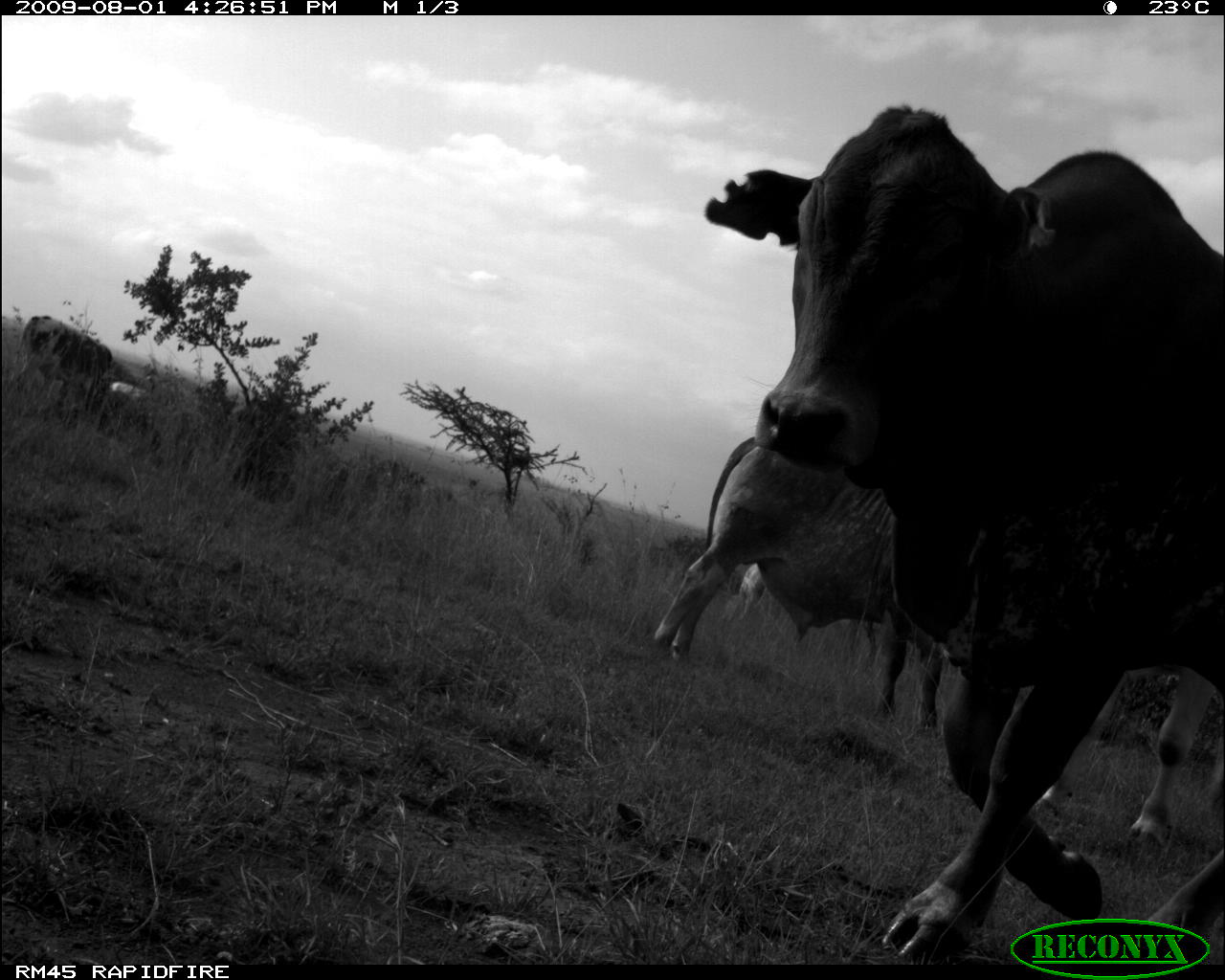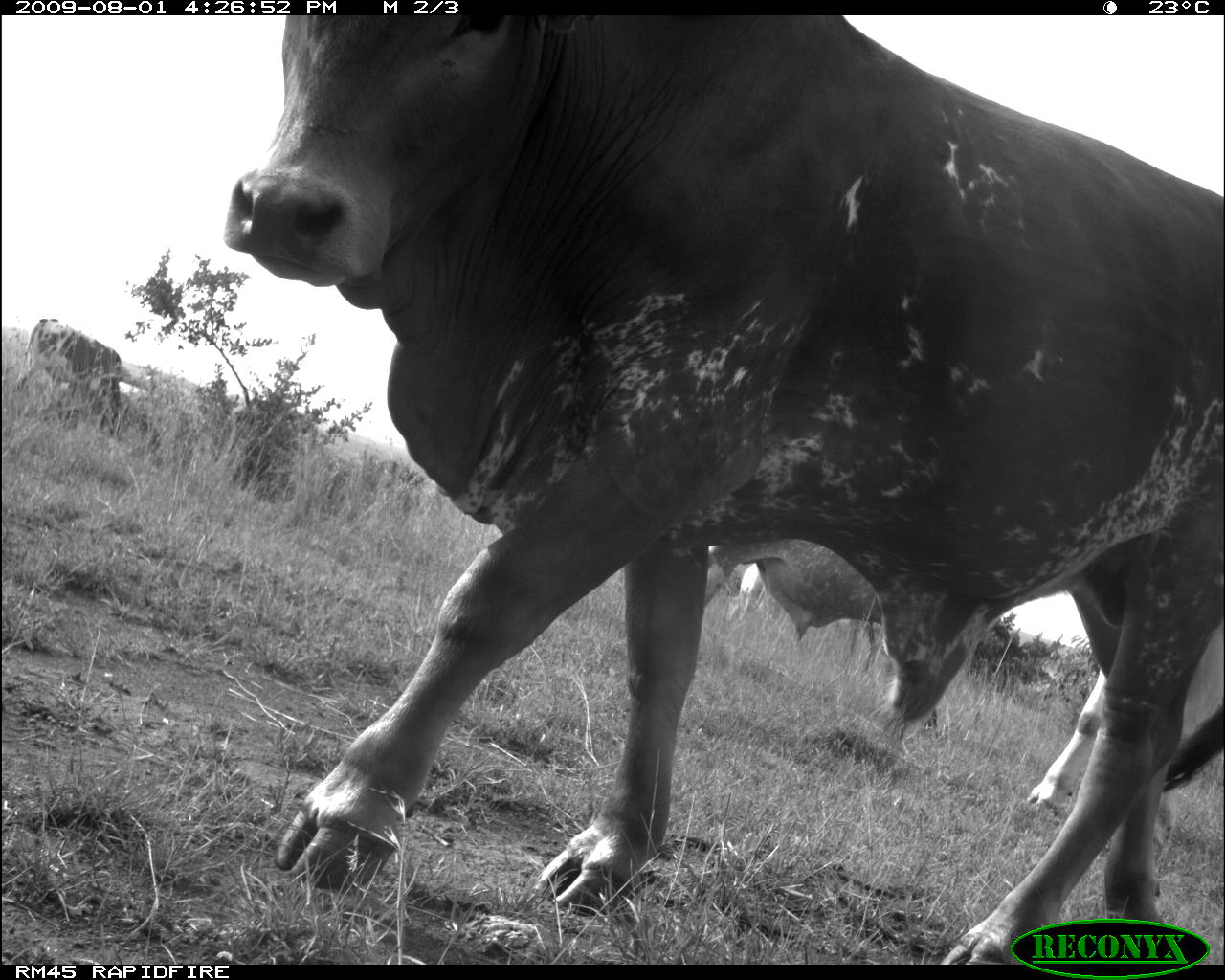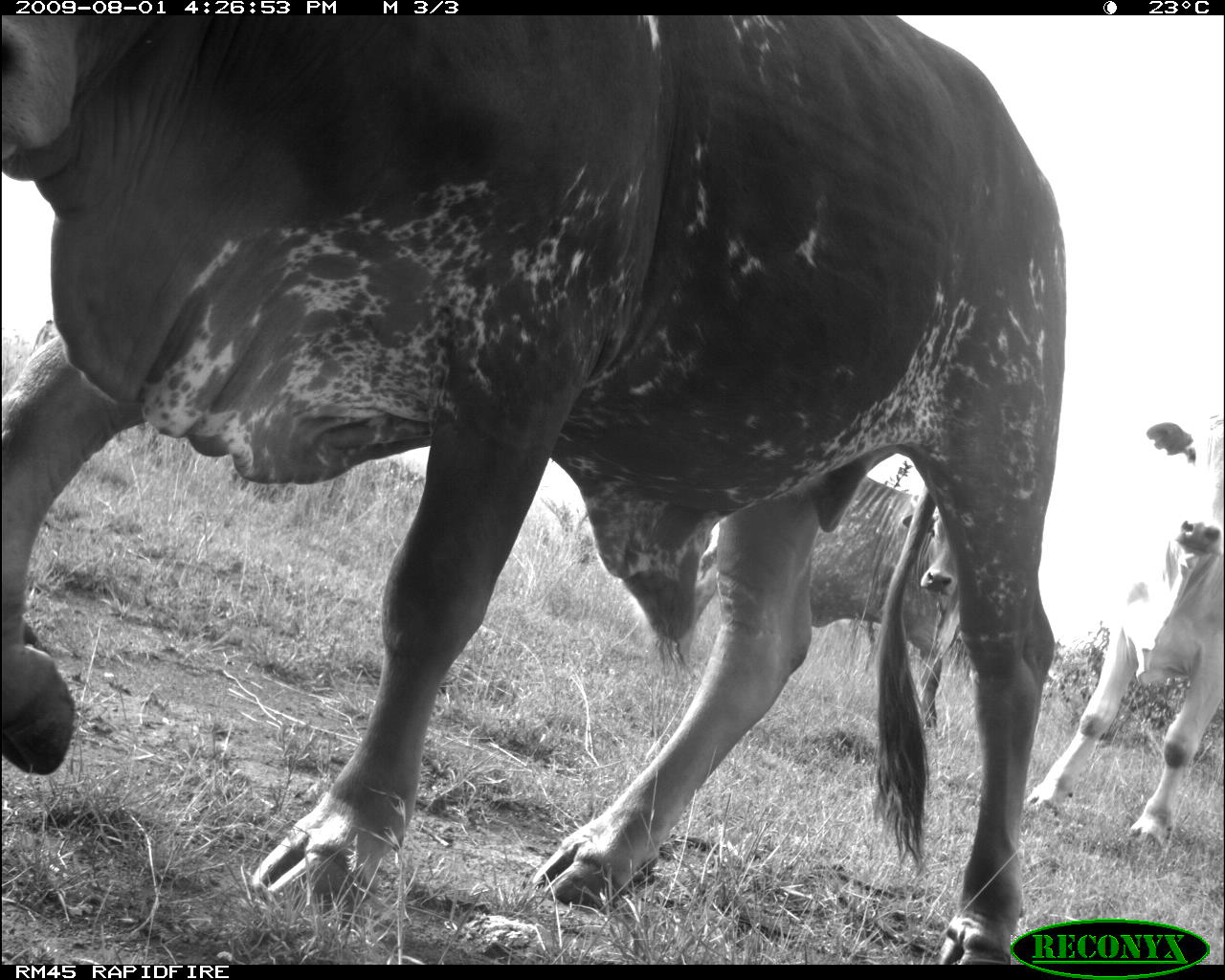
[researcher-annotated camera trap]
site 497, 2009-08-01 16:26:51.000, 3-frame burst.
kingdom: Animalia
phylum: Chordata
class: Mammalia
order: Artiodactyla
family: Bovidae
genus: Tragelaphus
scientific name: Tragelaphus oryx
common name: eland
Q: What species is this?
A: Tragelaphus oryx (eland).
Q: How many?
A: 5.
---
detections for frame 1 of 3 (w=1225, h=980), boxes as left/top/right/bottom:
tragelaphus oryx: 700/96/1221/963; 644/433/942/725; 1037/666/1216/848; 4/312/133/426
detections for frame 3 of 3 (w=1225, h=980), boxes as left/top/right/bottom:
tragelaphus oryx: 0/16/1067/959; 1019/402/1224/859; 663/470/959/729